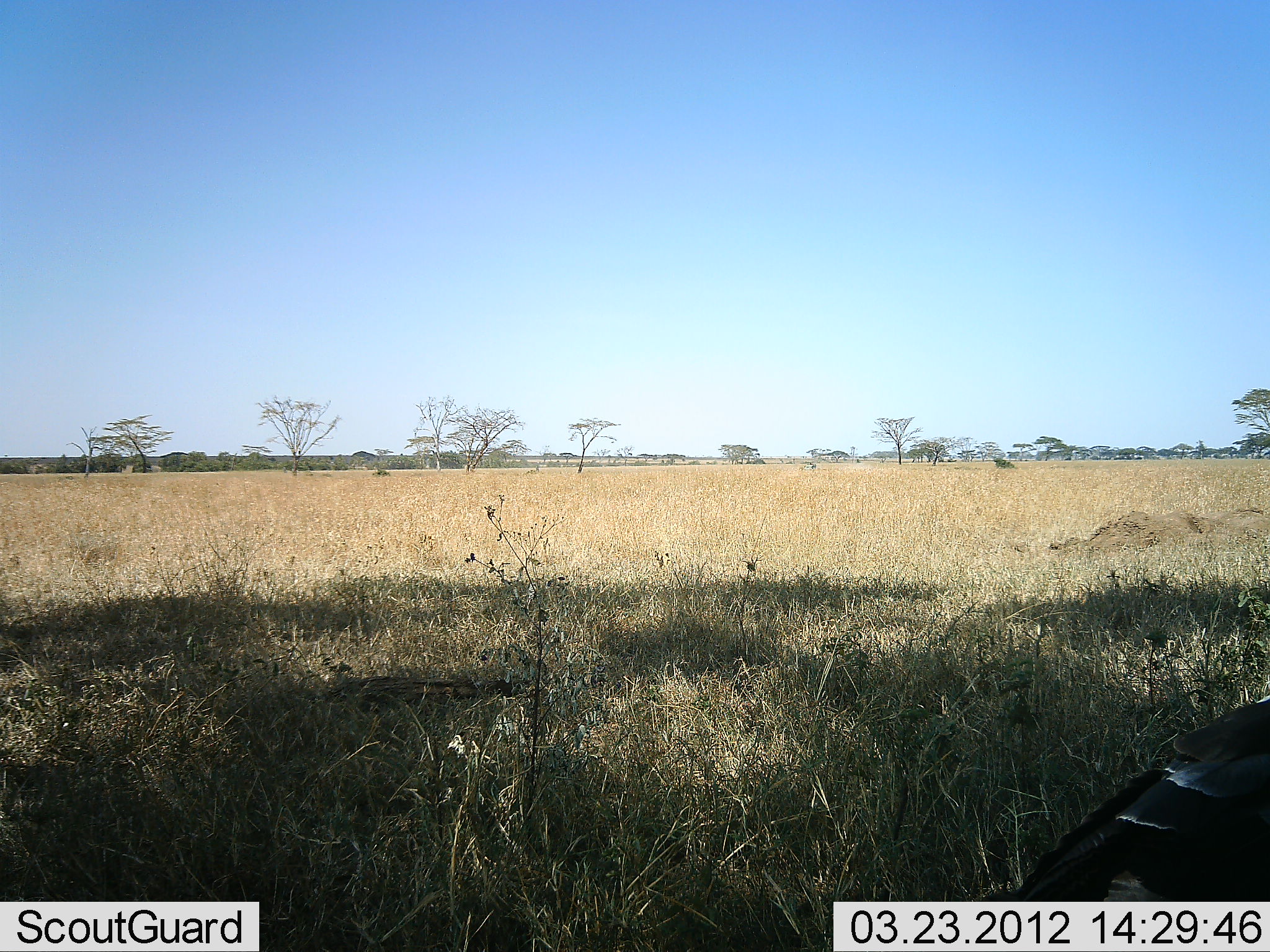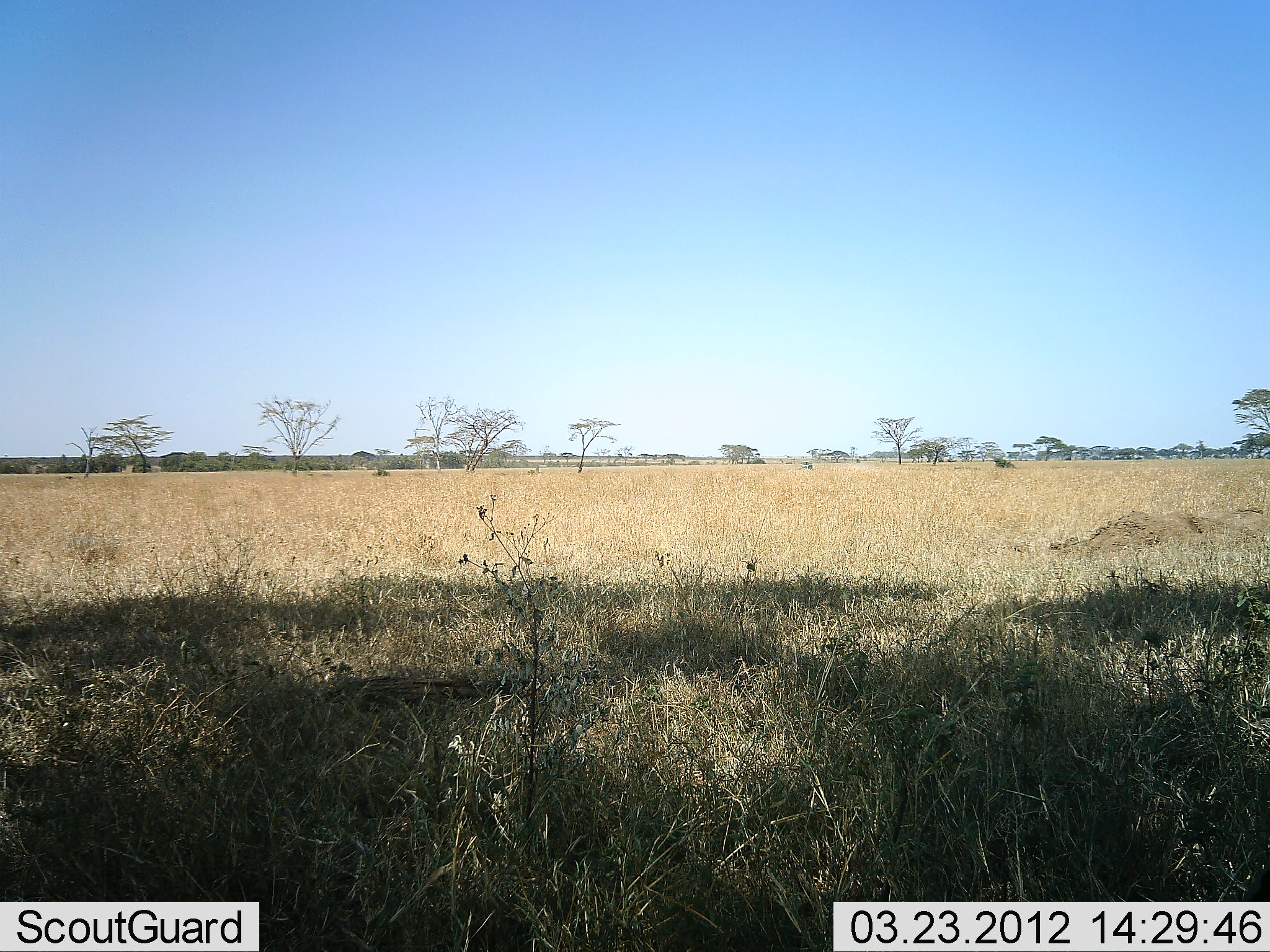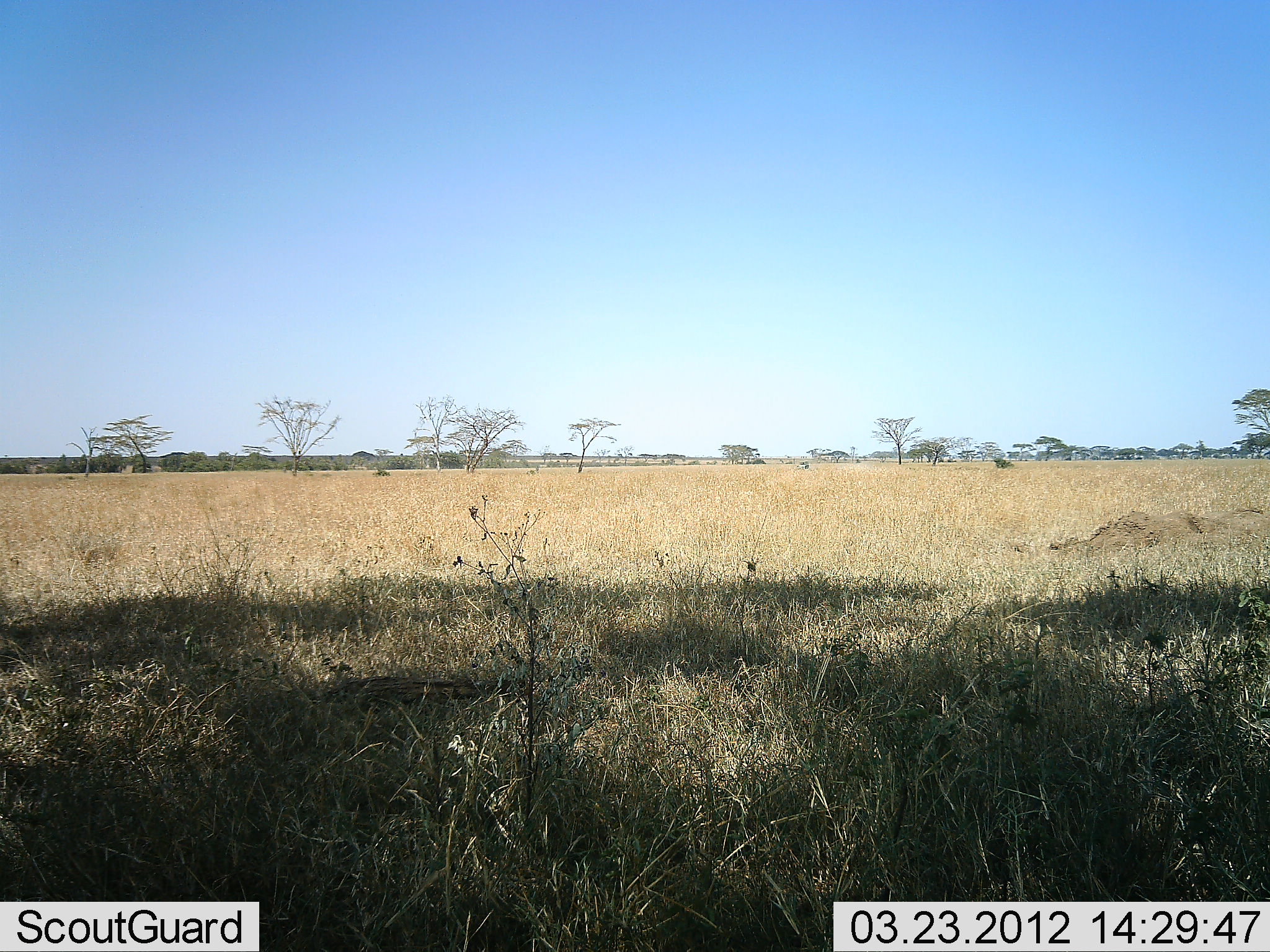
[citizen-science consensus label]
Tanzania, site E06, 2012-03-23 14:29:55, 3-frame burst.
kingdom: Animalia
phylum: Chordata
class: Aves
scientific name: Aves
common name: bird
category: otherbird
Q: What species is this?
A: Otherbird (bird) (Aves).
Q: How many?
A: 1.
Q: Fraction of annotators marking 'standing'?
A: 20%.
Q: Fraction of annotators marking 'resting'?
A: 0%.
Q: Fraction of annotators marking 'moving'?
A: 80%.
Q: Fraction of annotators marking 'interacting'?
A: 0%.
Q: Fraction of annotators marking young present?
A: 0%.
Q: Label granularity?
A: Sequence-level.